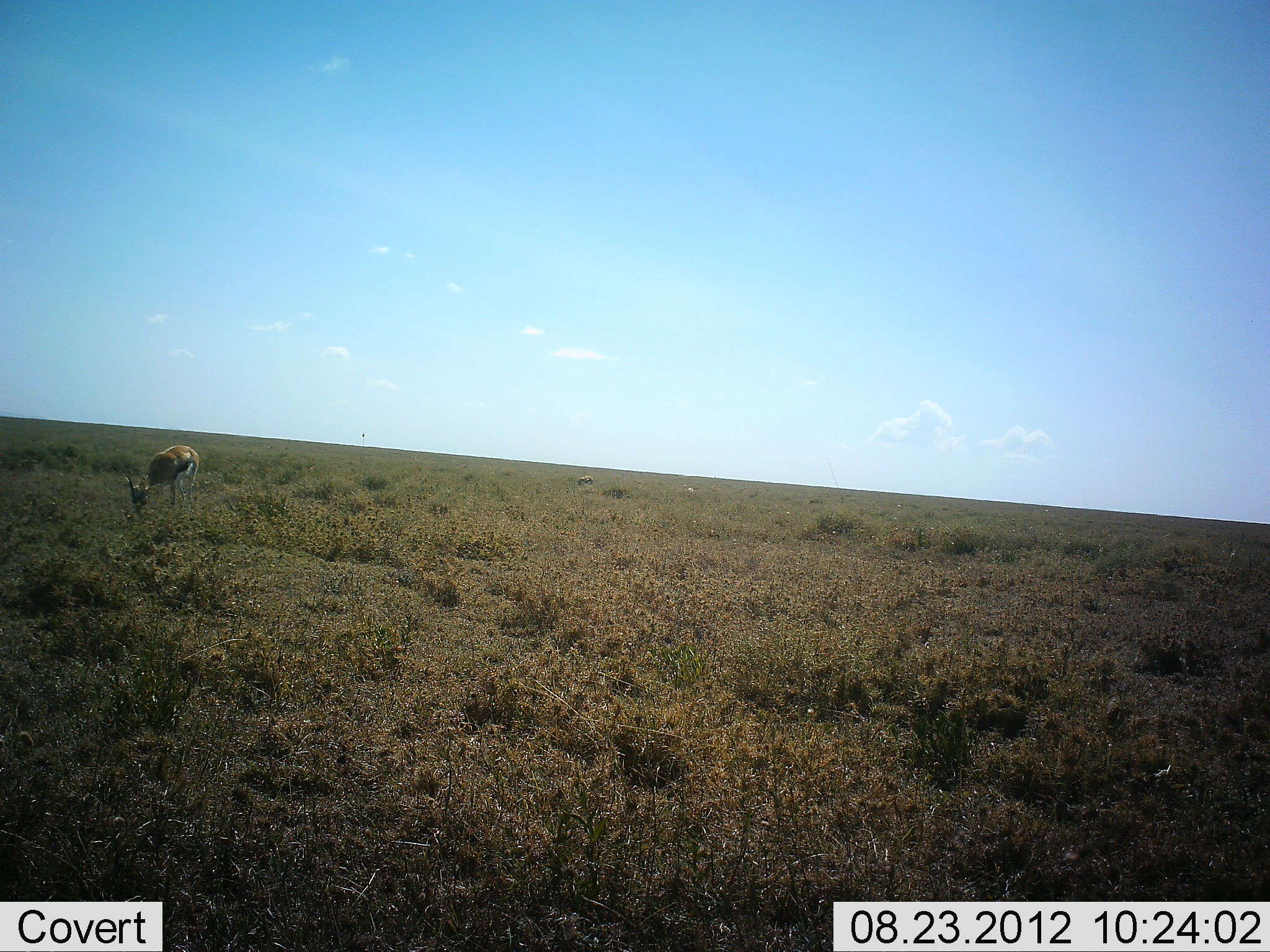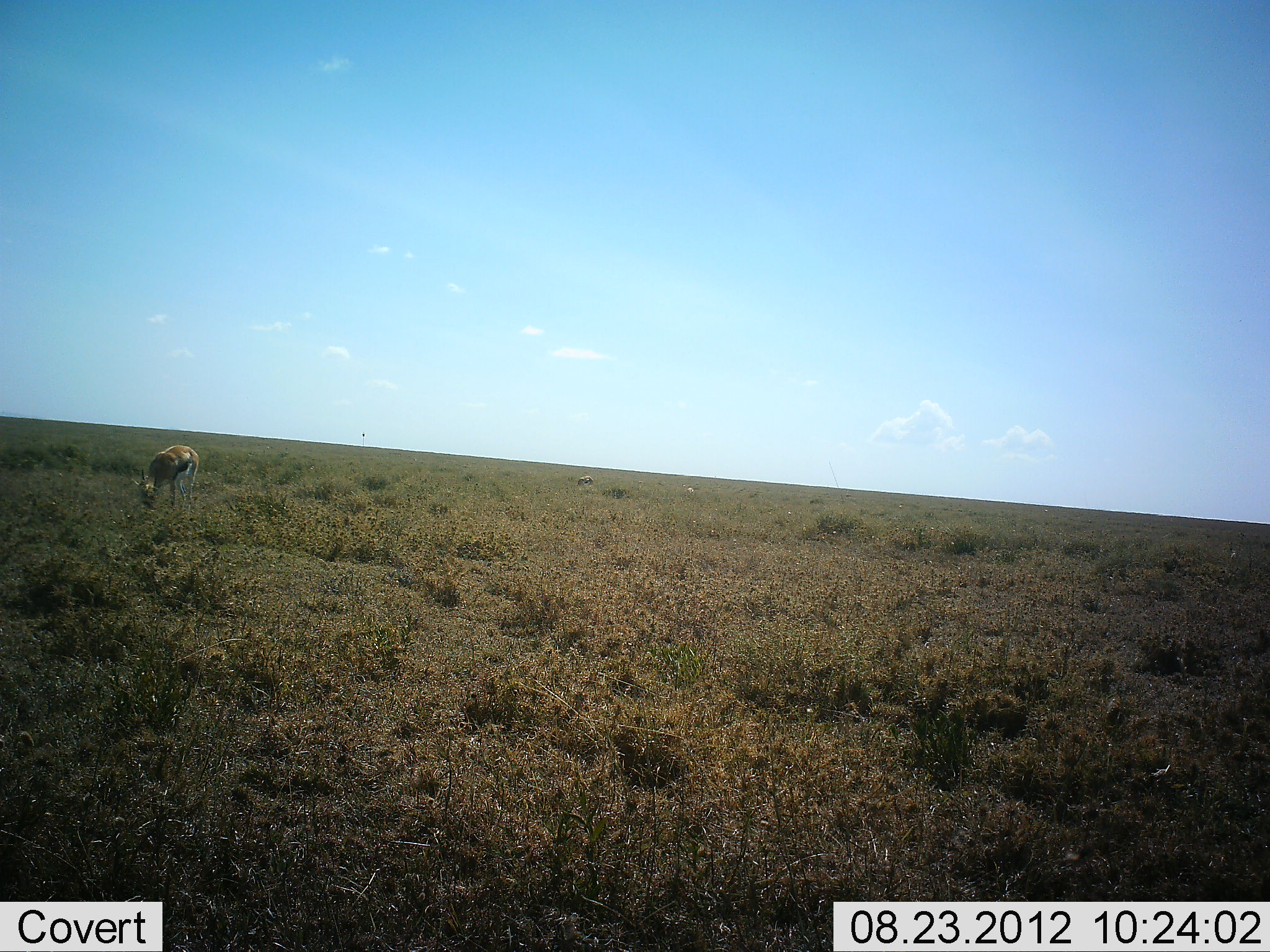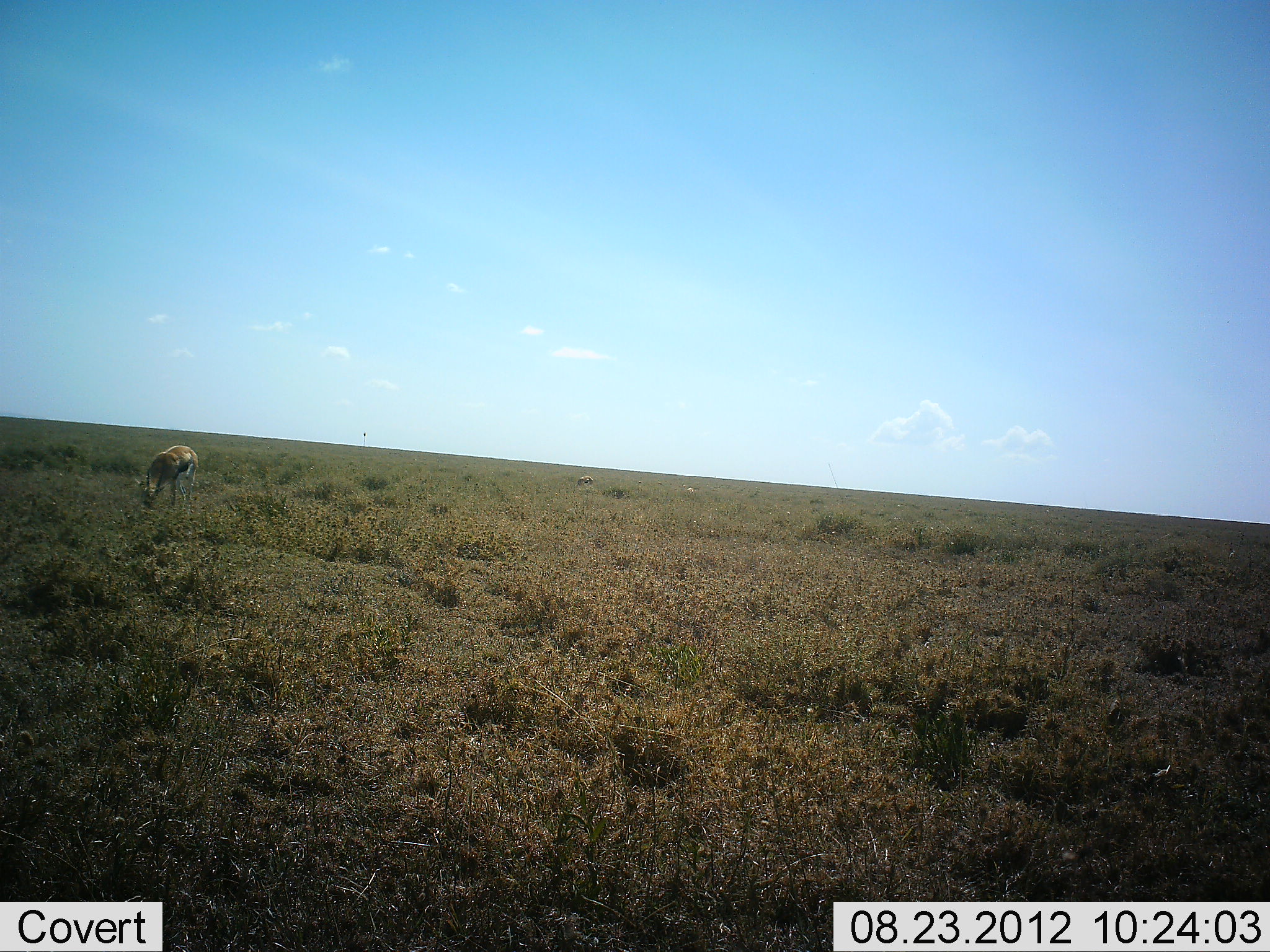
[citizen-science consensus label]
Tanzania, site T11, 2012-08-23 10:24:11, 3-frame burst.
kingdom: Animalia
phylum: Chordata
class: Mammalia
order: Artiodactyla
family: Bovidae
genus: Eudorcas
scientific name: Eudorcas thomsonii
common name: thomson's gazelle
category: gazellethomsons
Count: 1.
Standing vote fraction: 20%.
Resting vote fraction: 0%.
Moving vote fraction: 0%.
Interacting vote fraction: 0%.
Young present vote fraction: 0%.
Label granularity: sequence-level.